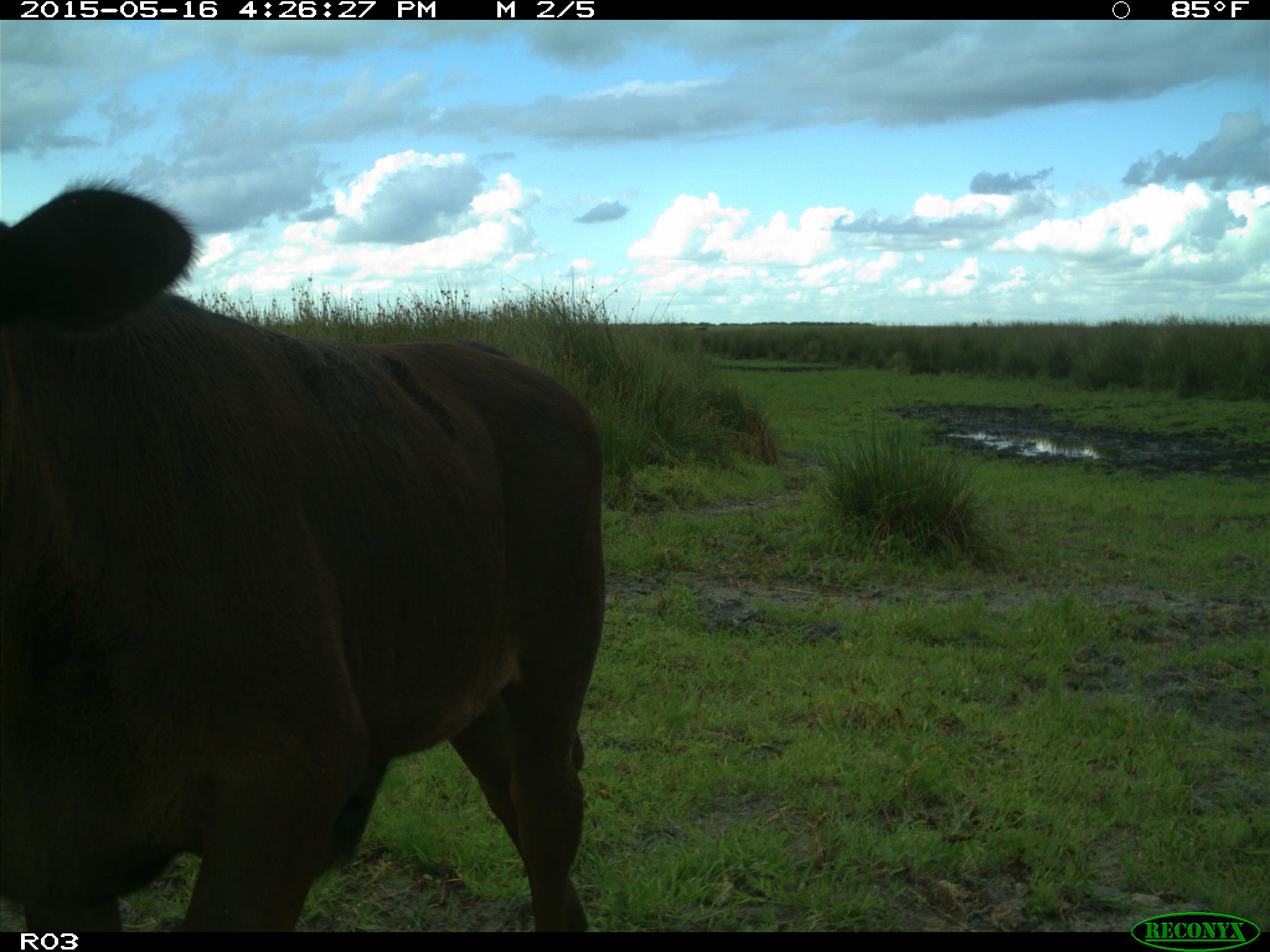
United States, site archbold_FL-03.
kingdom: Animalia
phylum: Chordata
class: Mammalia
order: Artiodactyla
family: Bovidae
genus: Bos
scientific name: Bos taurus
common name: domestic cow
Bos taurus (domestic cow).